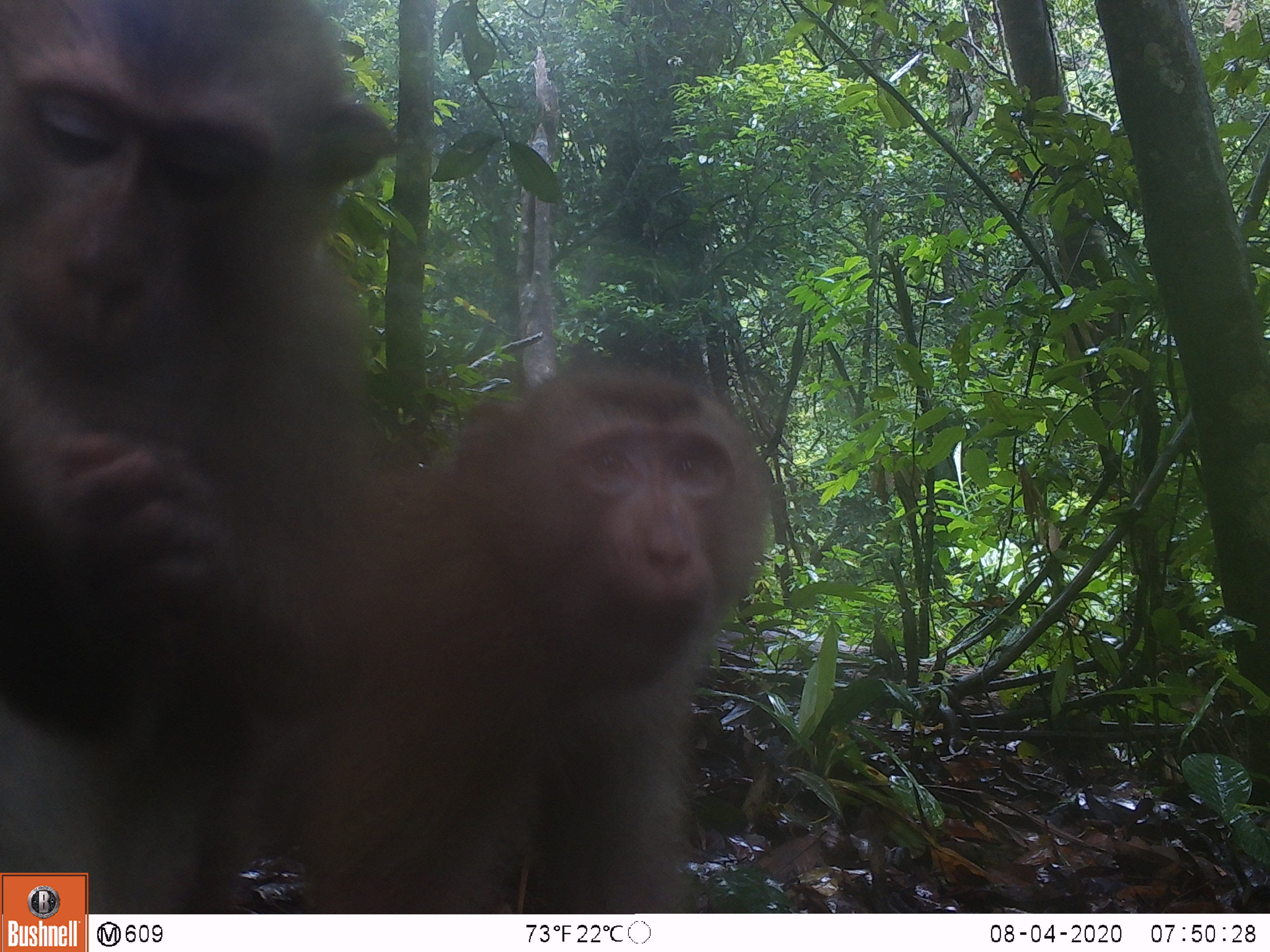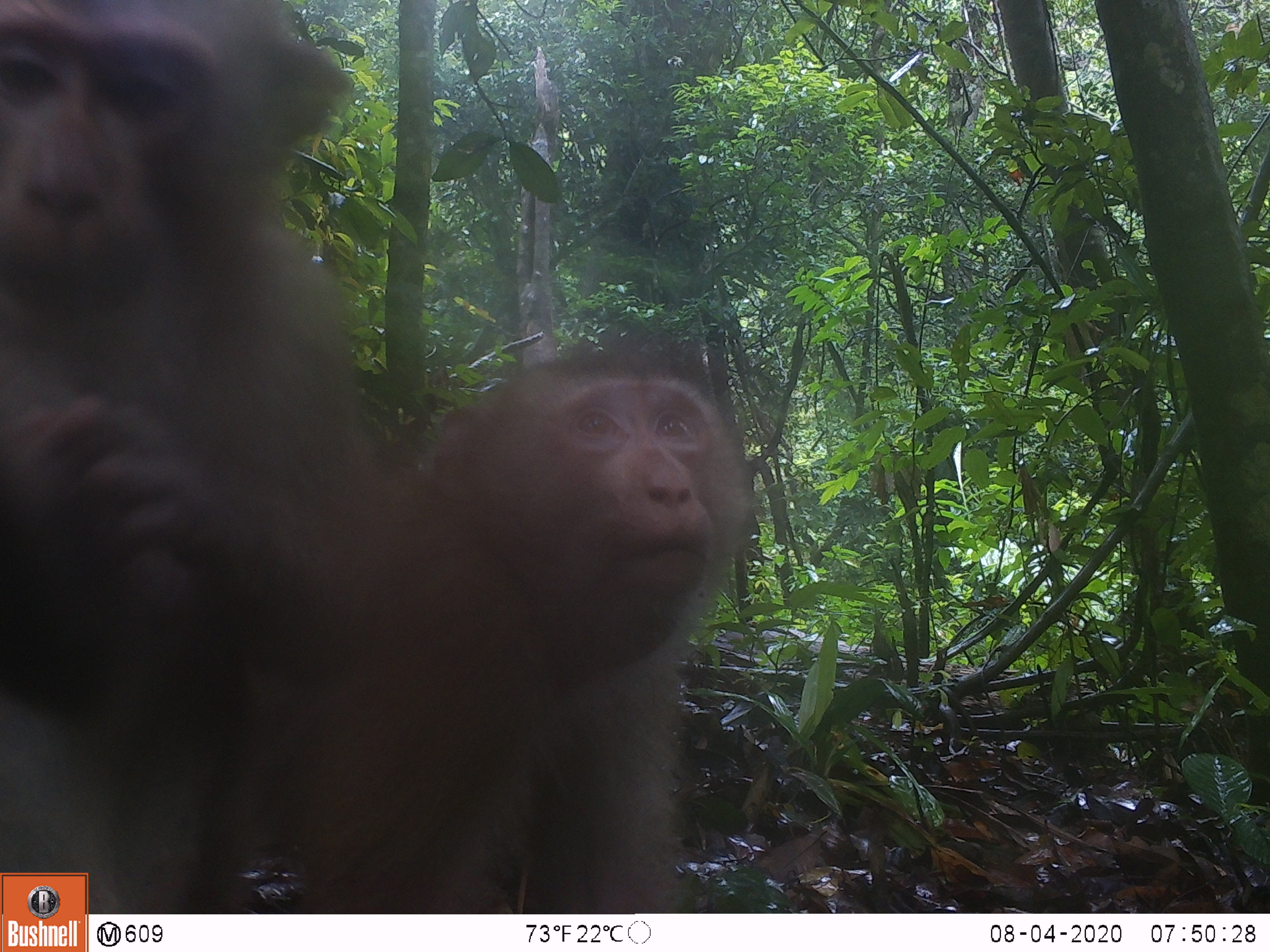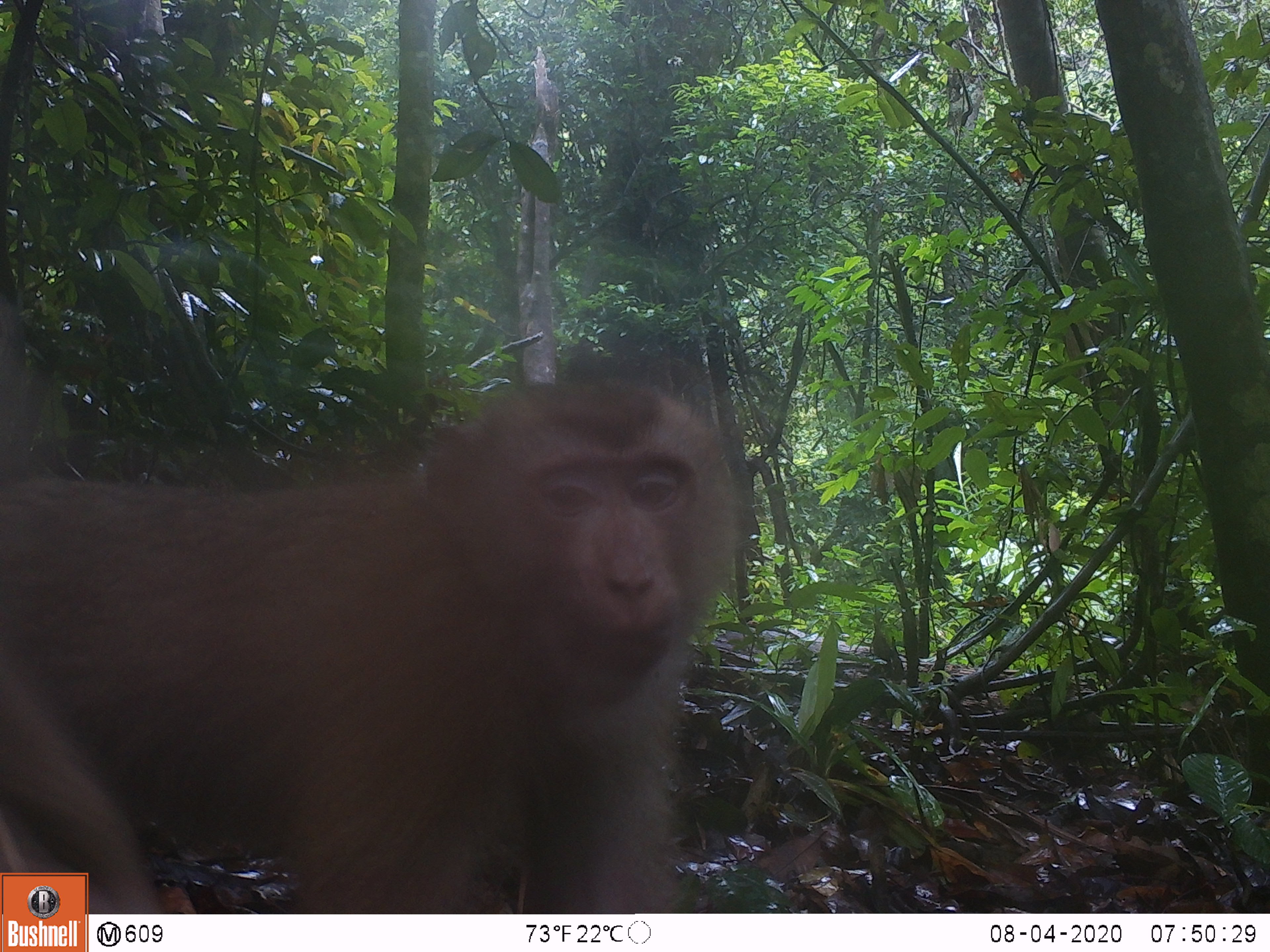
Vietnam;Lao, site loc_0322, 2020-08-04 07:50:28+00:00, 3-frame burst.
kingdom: Animalia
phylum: Chordata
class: Mammalia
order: Primates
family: Cercopithecidae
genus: Macaca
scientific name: Macaca nemestrina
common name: pig-tailed macaque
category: pig tailed macaque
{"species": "pig tailed macaque (pig-tailed macaque) (Macaca nemestrina)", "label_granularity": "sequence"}